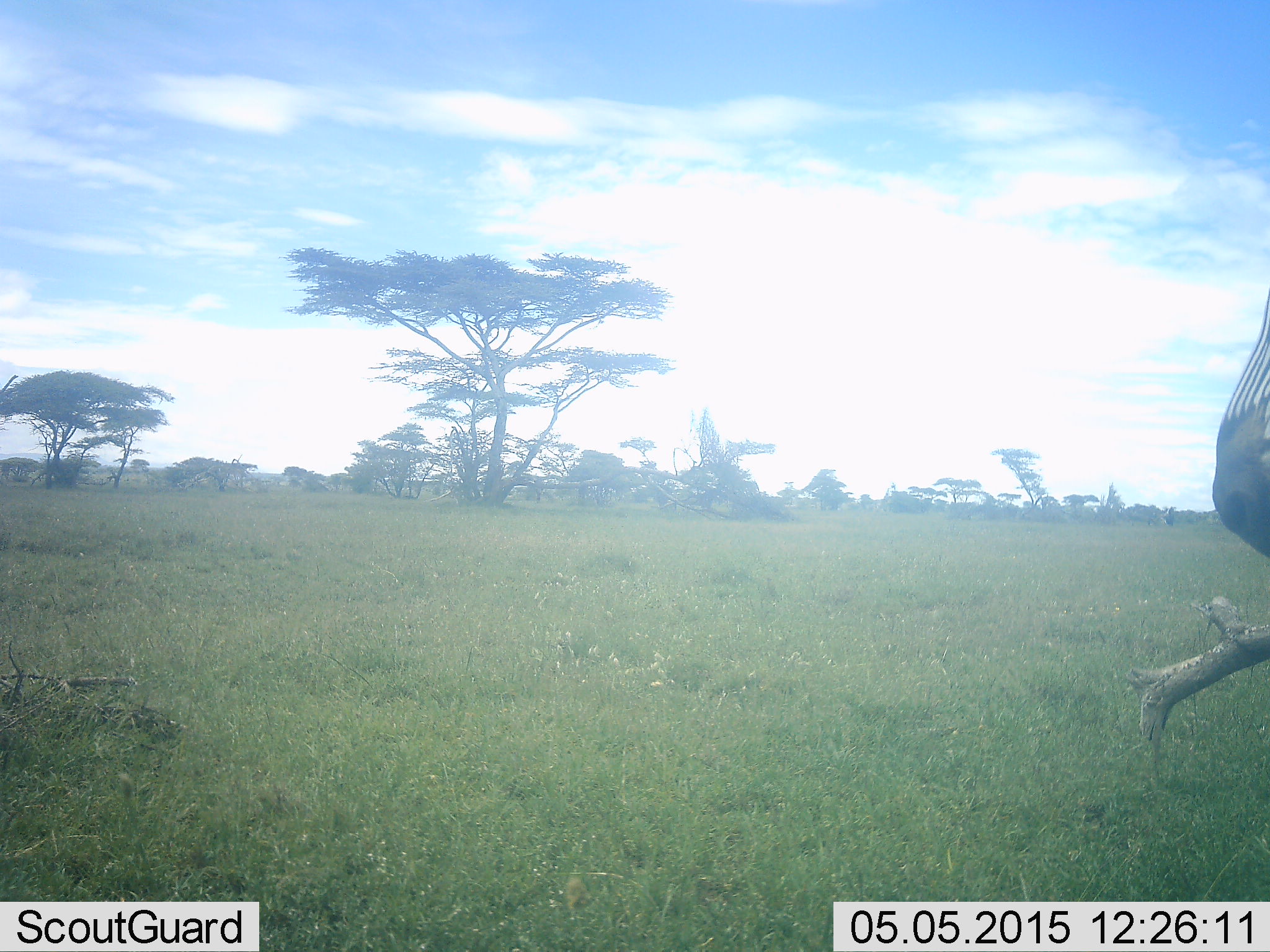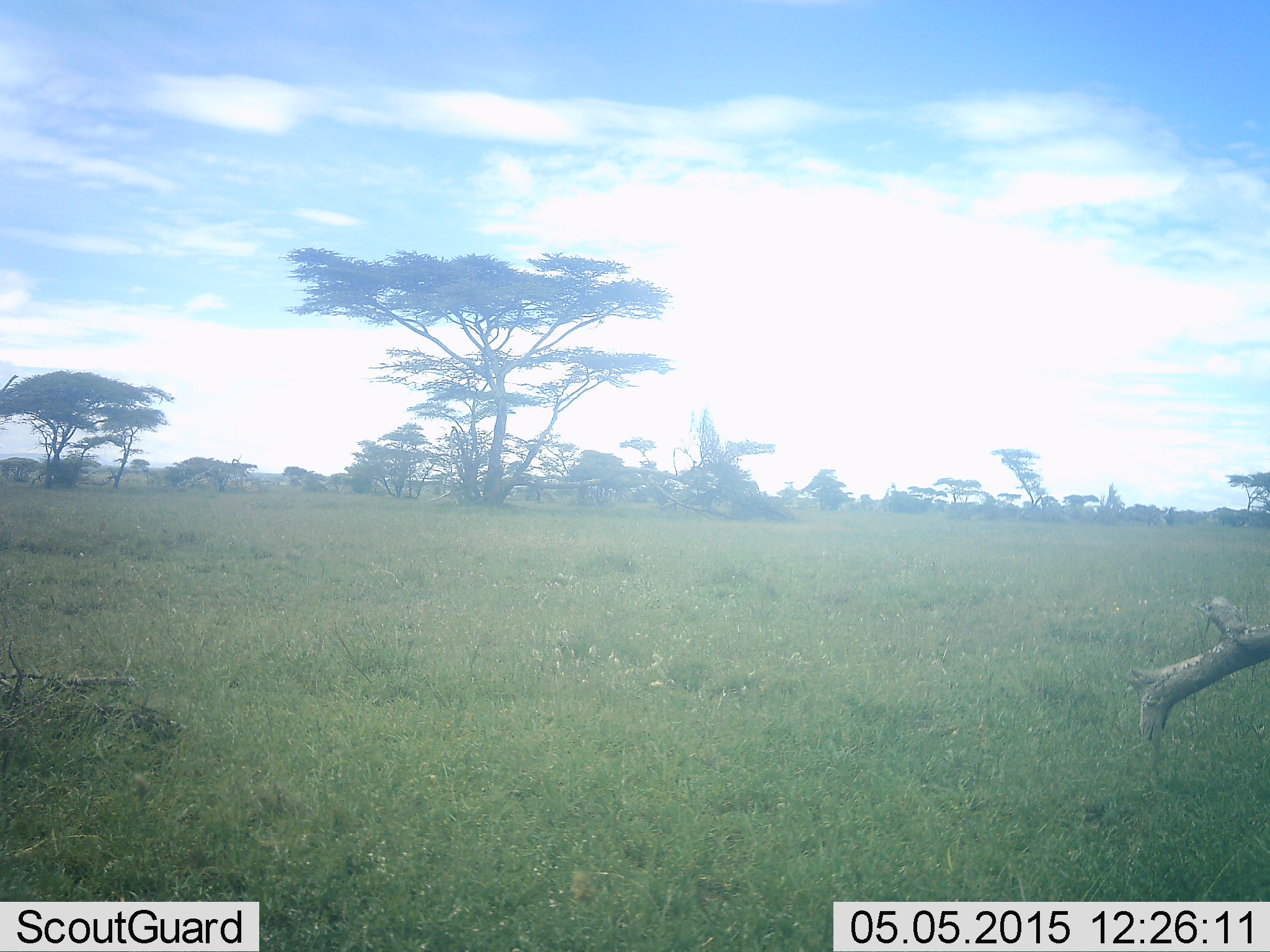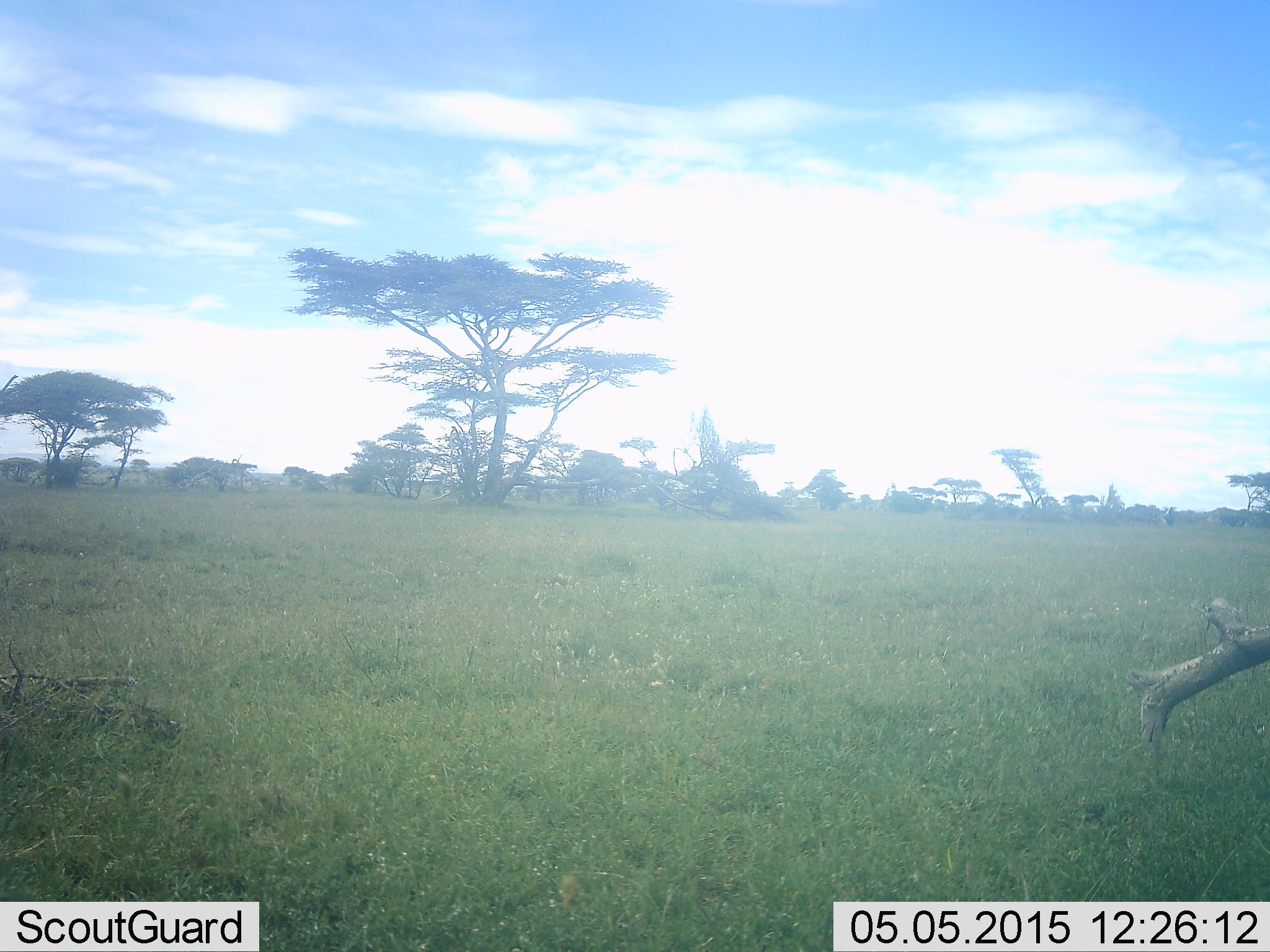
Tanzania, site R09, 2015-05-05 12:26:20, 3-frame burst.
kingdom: Animalia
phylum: Chordata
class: Mammalia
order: Perissodactyla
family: Equidae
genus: Equus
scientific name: Equus quagga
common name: plains zebra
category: zebra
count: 1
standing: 33%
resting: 0%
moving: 78%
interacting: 0%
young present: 0%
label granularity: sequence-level